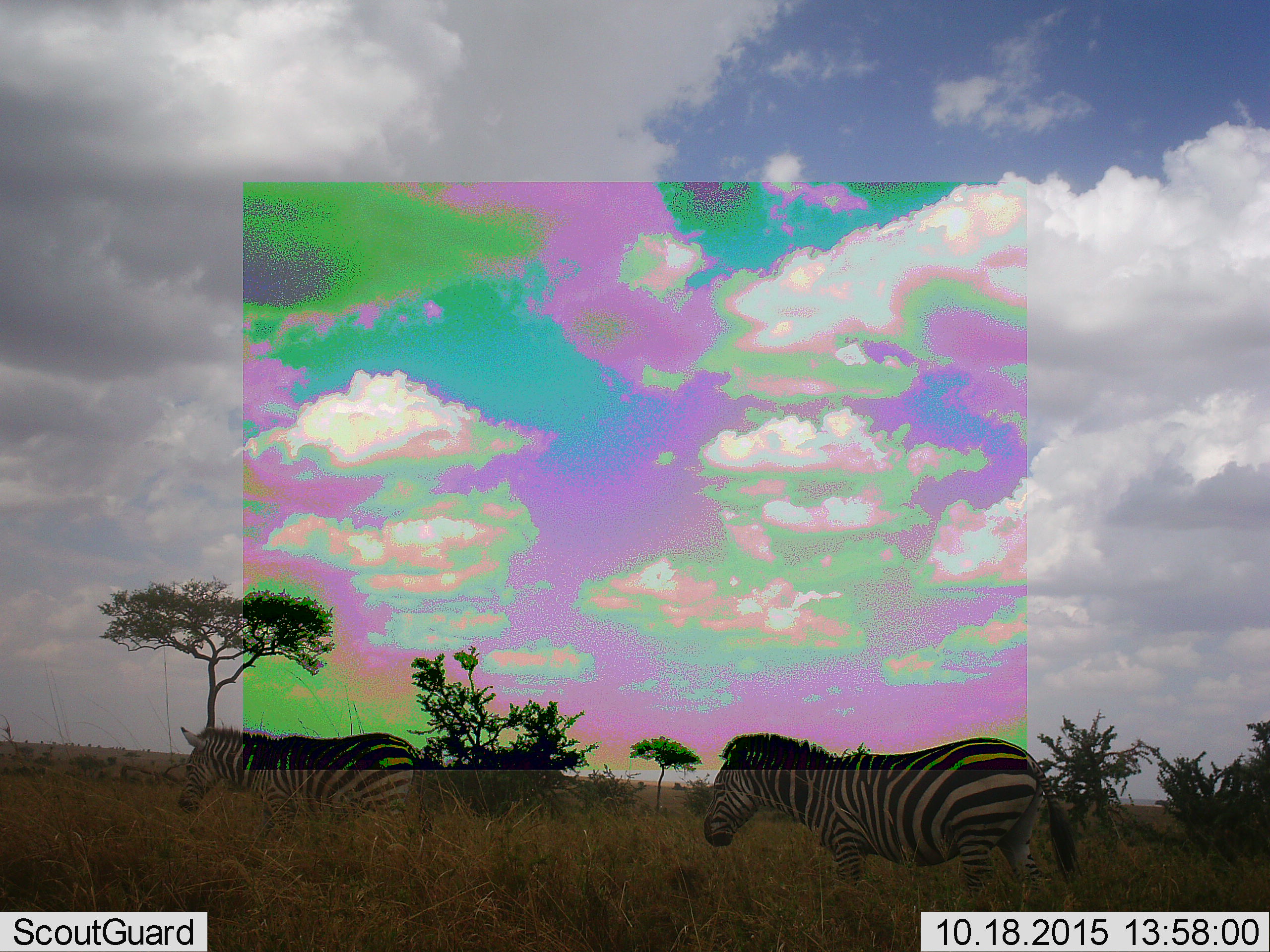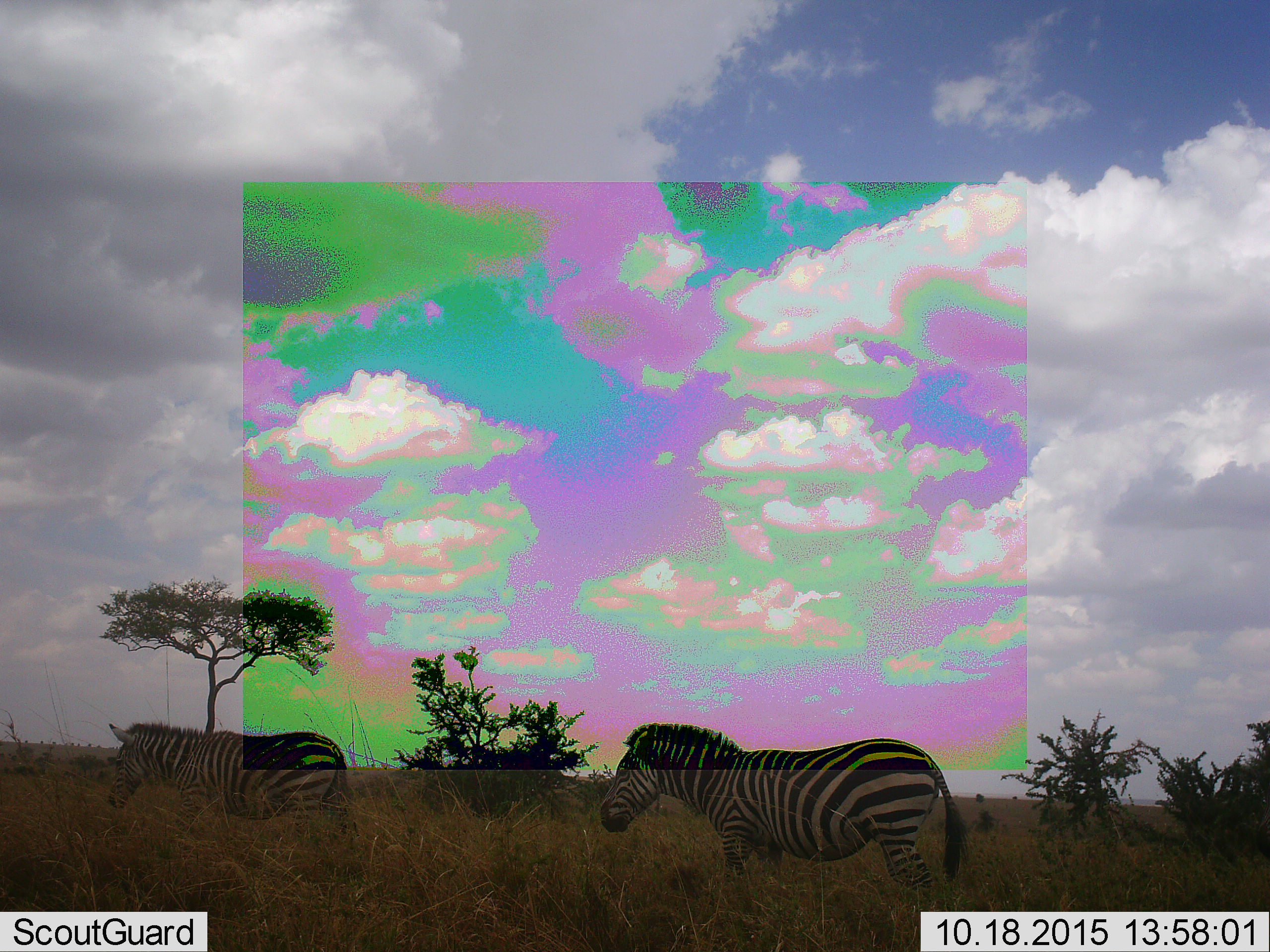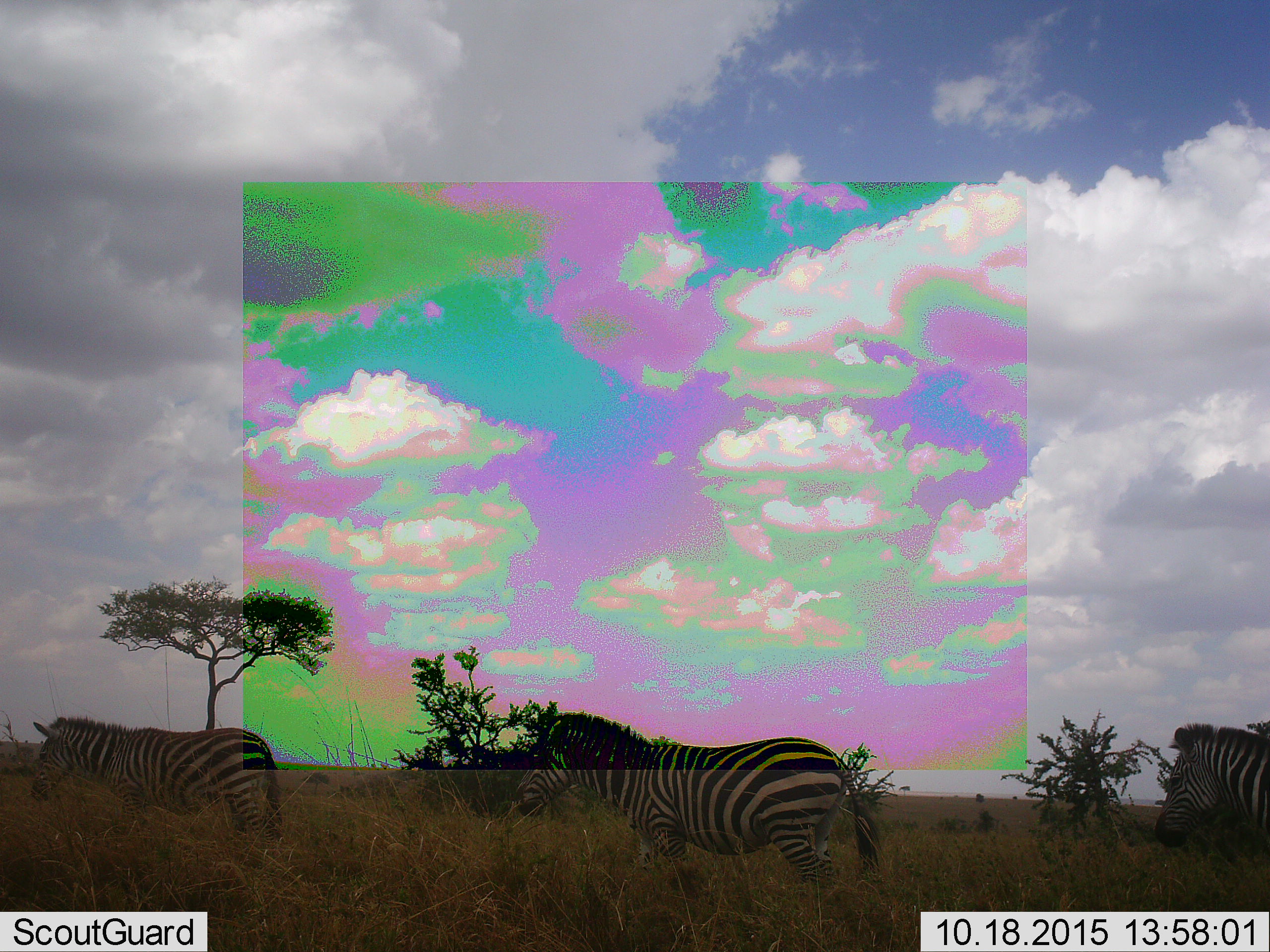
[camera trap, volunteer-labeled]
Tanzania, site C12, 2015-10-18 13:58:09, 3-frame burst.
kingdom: Animalia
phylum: Chordata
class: Mammalia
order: Perissodactyla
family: Equidae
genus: Equus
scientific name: Equus quagga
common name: plains zebra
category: zebra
Zebra (plains zebra) (Equus quagga), count 3. Behavior (volunteer vote fractions): standing 29%, resting 0%, moving 86%, interacting 0%. Young present (vote fraction): 0%. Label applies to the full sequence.